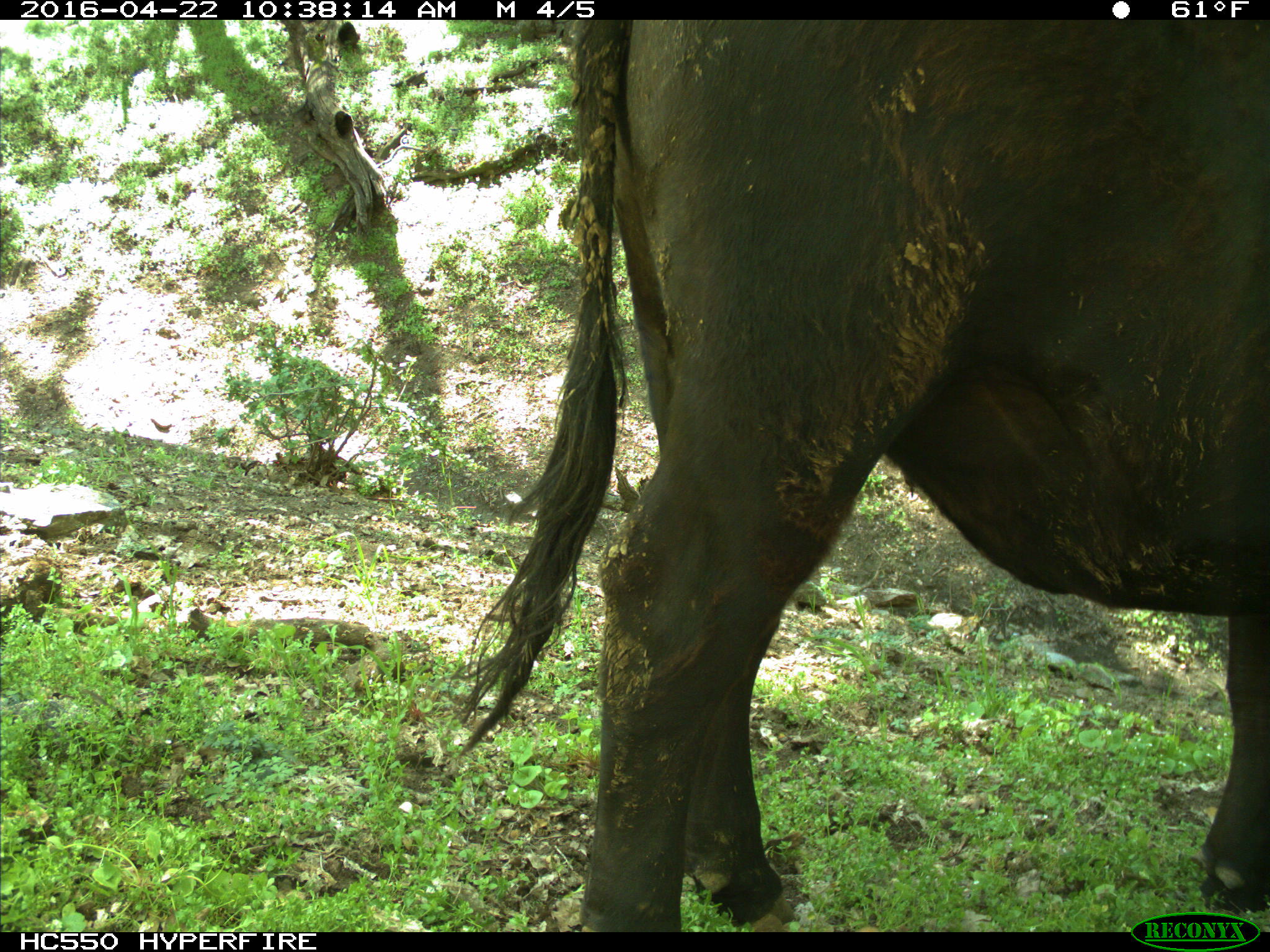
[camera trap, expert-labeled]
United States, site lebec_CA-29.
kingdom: Animalia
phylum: Chordata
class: Mammalia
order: Artiodactyla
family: Bovidae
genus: Bos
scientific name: Bos taurus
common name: domestic cow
Bos taurus (domestic cow).